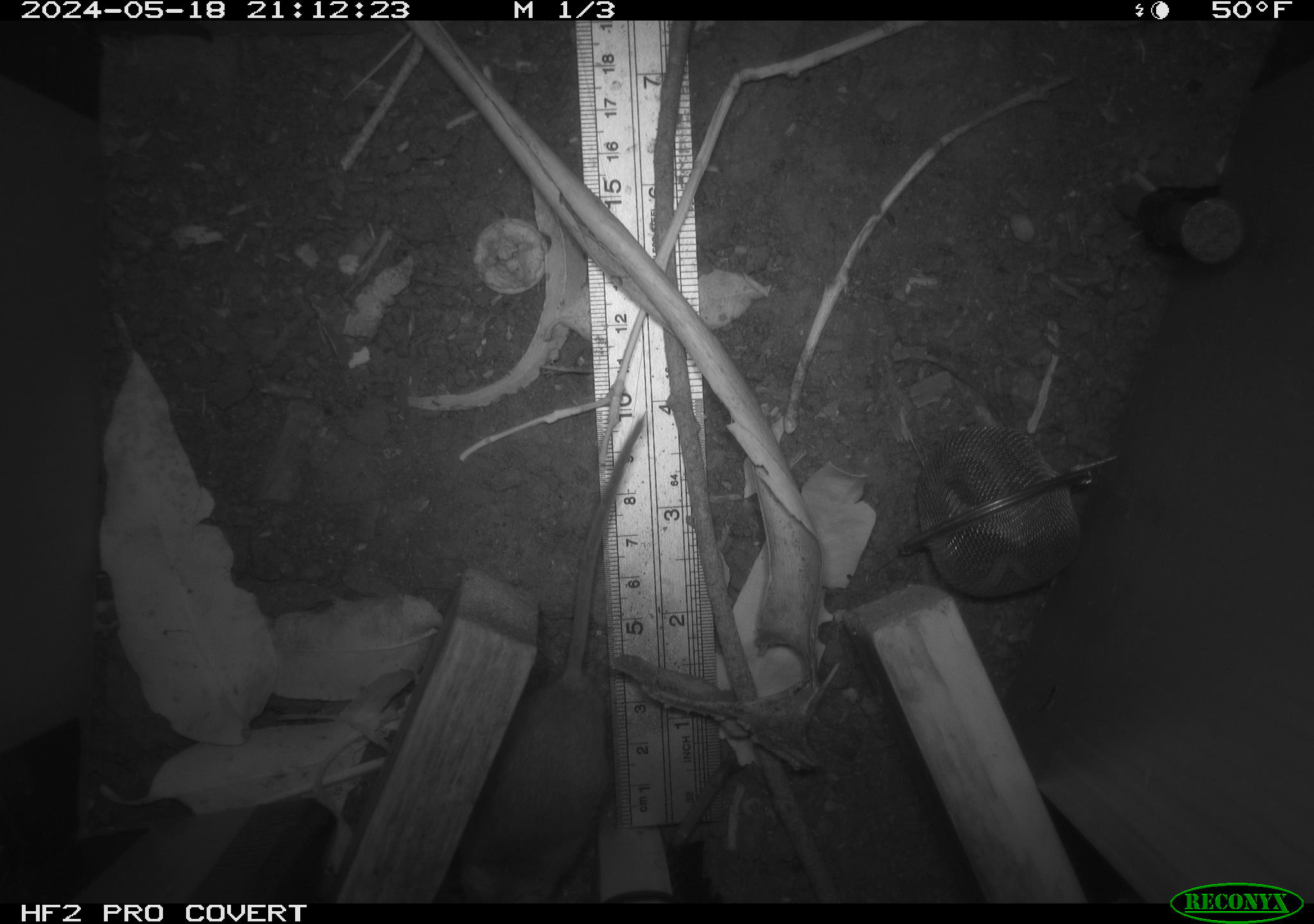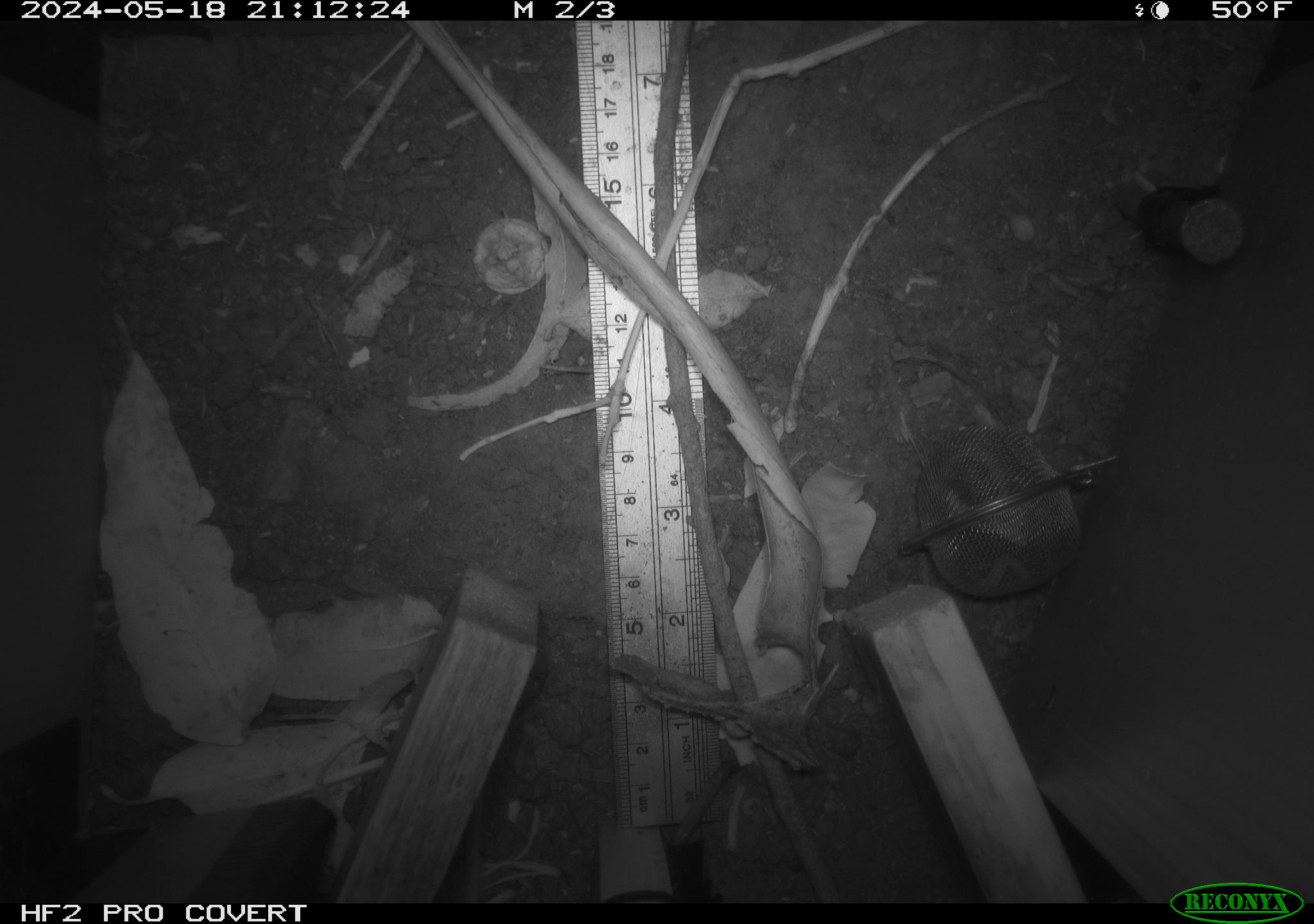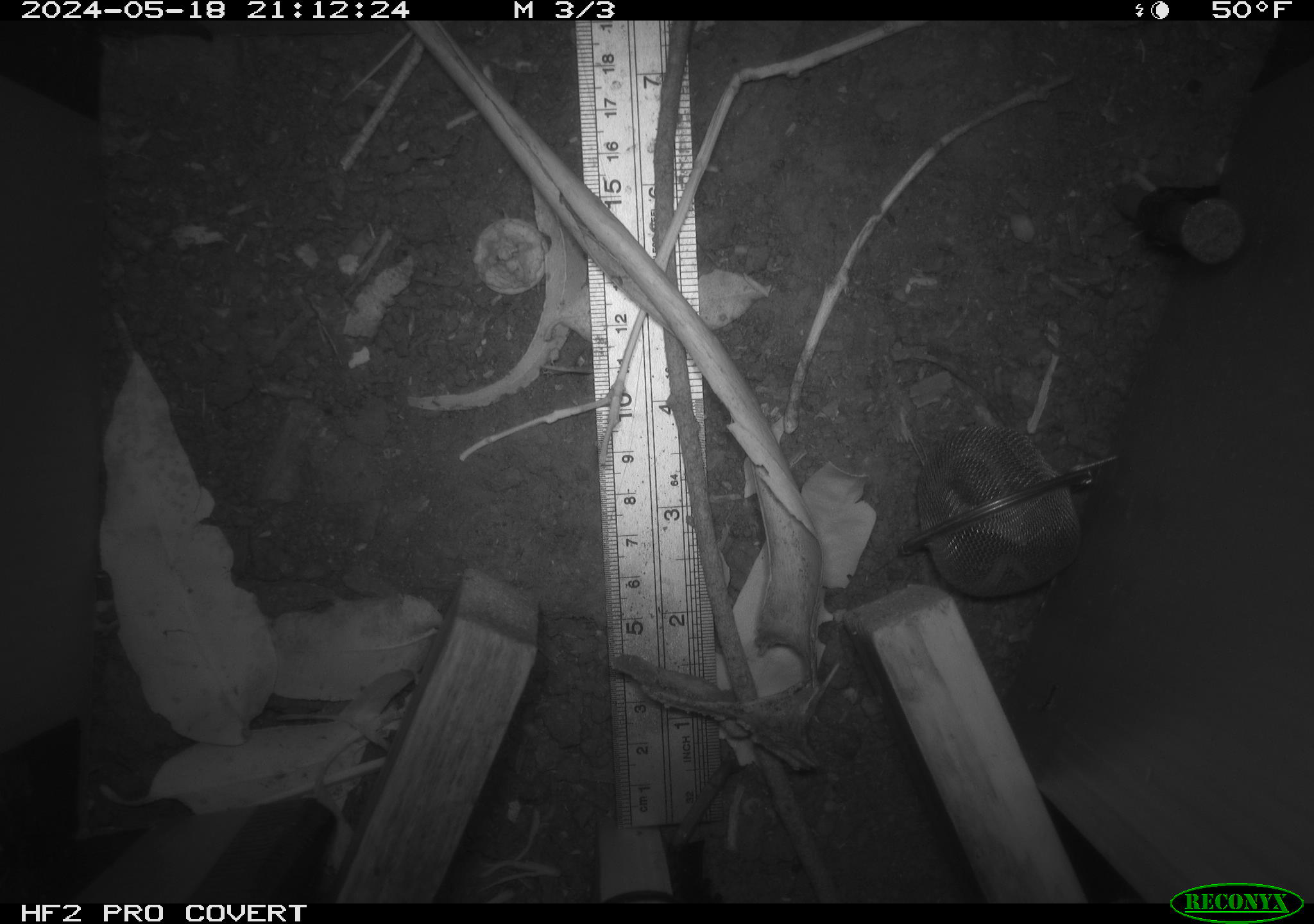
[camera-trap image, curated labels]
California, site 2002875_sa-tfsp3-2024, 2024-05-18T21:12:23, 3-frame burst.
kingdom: Animalia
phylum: Chordata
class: Mammalia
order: Rodentia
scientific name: Rodentia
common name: rodent